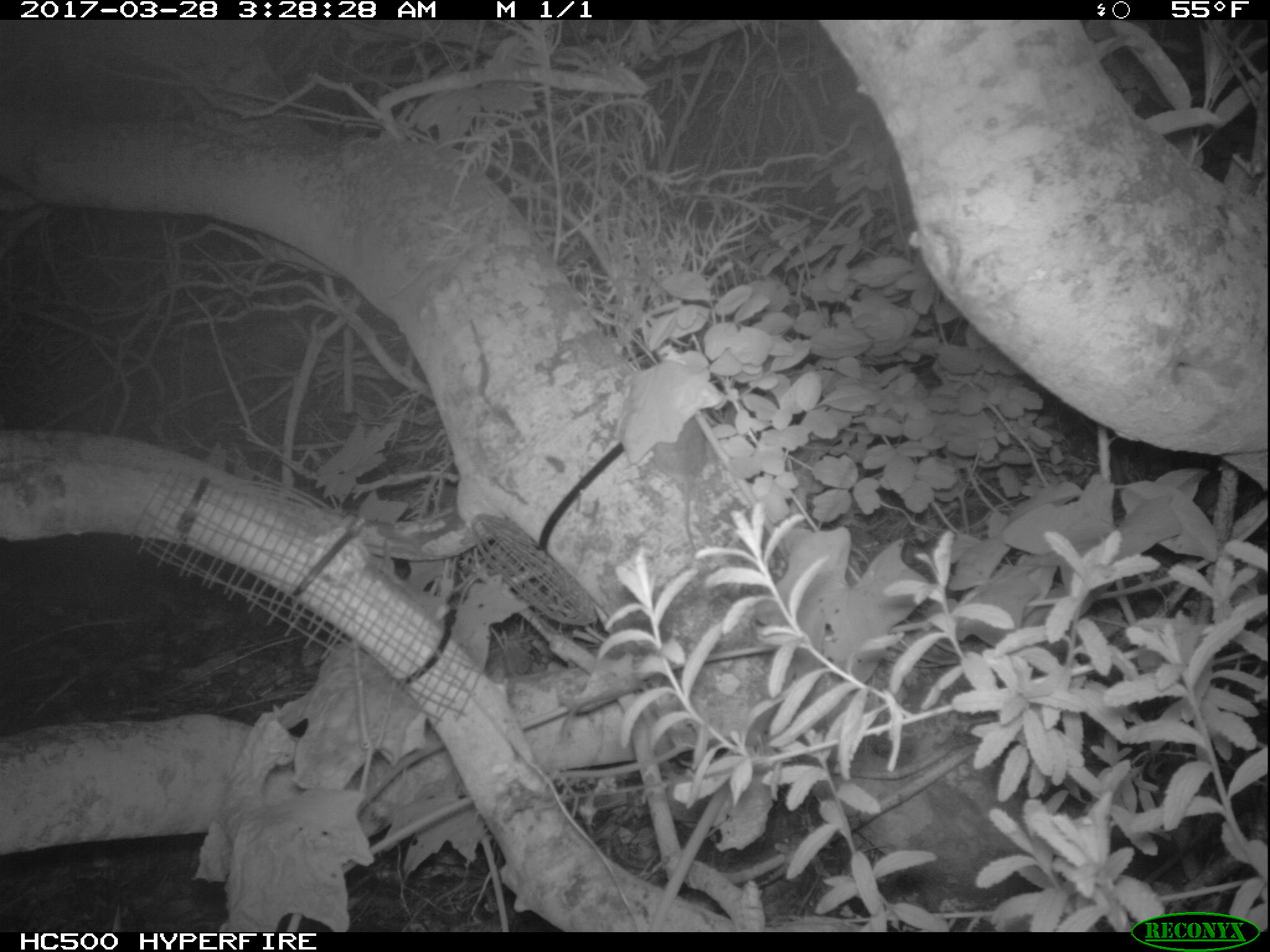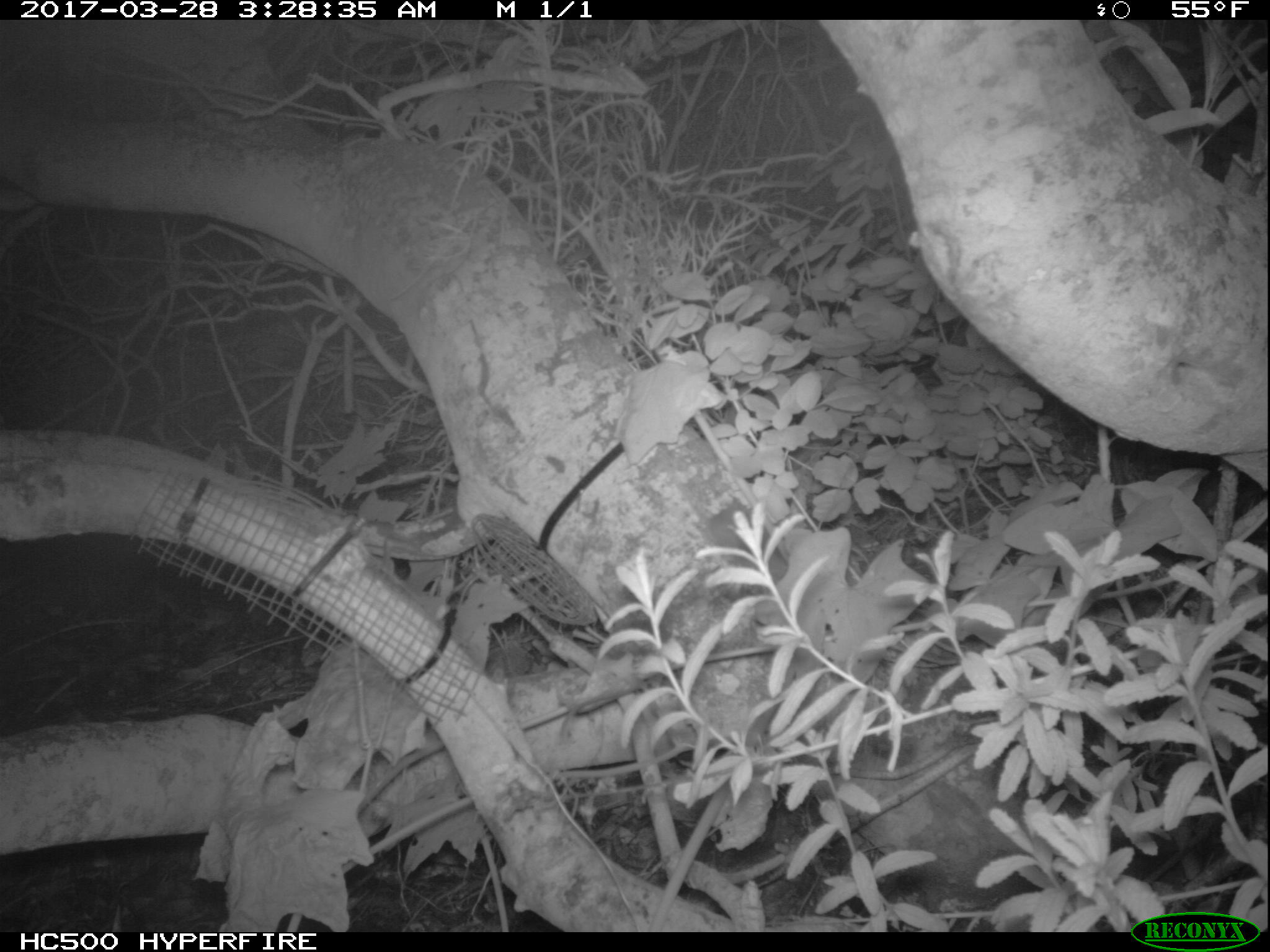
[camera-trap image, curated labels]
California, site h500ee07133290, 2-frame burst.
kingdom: Animalia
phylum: Chordata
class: Mammalia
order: Rodentia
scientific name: Rodentia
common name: rodent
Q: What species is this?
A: Rodent (Rodentia).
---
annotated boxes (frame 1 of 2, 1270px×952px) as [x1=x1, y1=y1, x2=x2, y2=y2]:
rodent: [x1=651, y1=415, x2=706, y2=557]